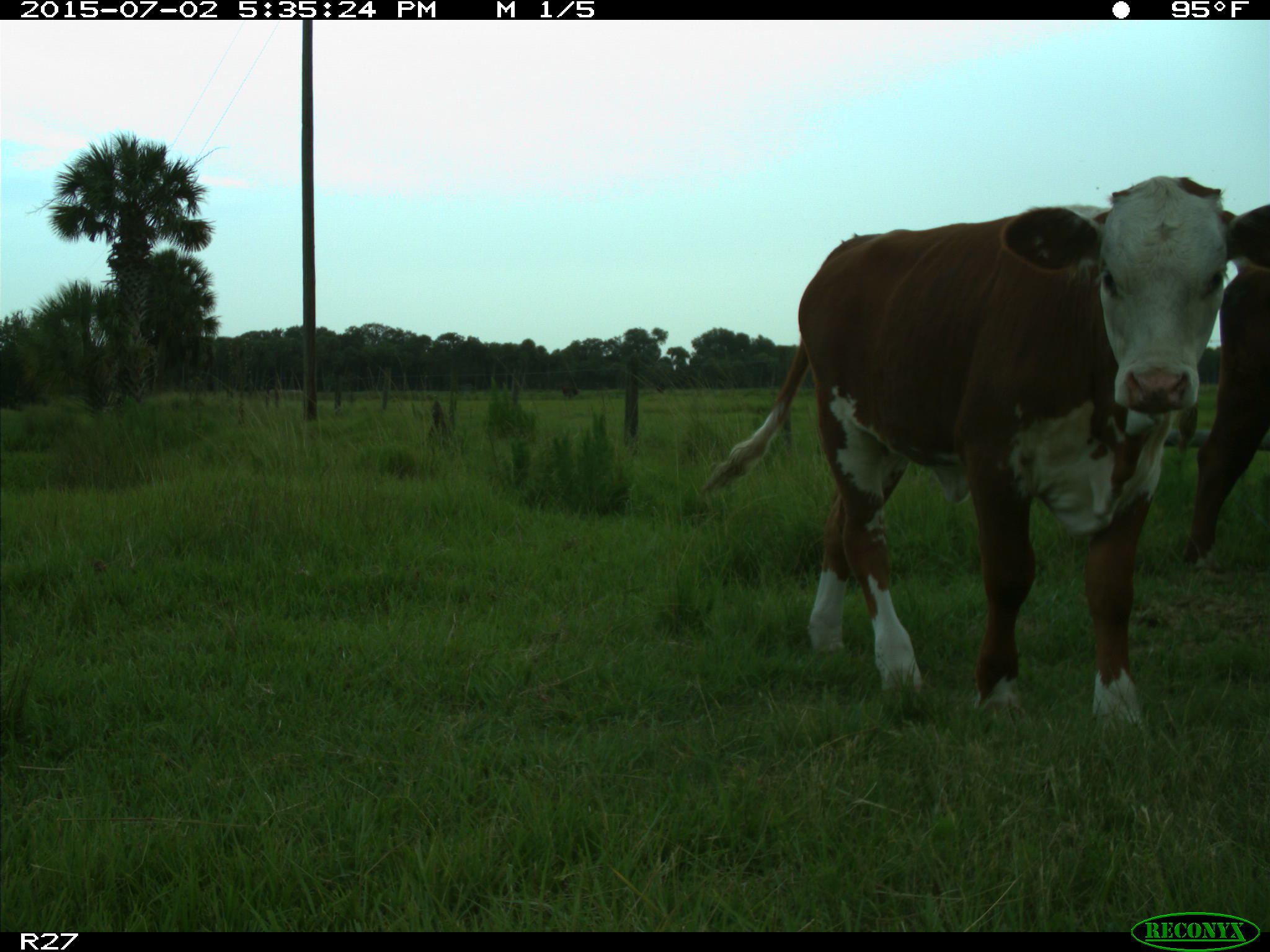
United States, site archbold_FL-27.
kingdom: Animalia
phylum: Chordata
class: Mammalia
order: Artiodactyla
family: Bovidae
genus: Bos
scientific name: Bos taurus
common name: domestic cow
Bos taurus (domestic cow).